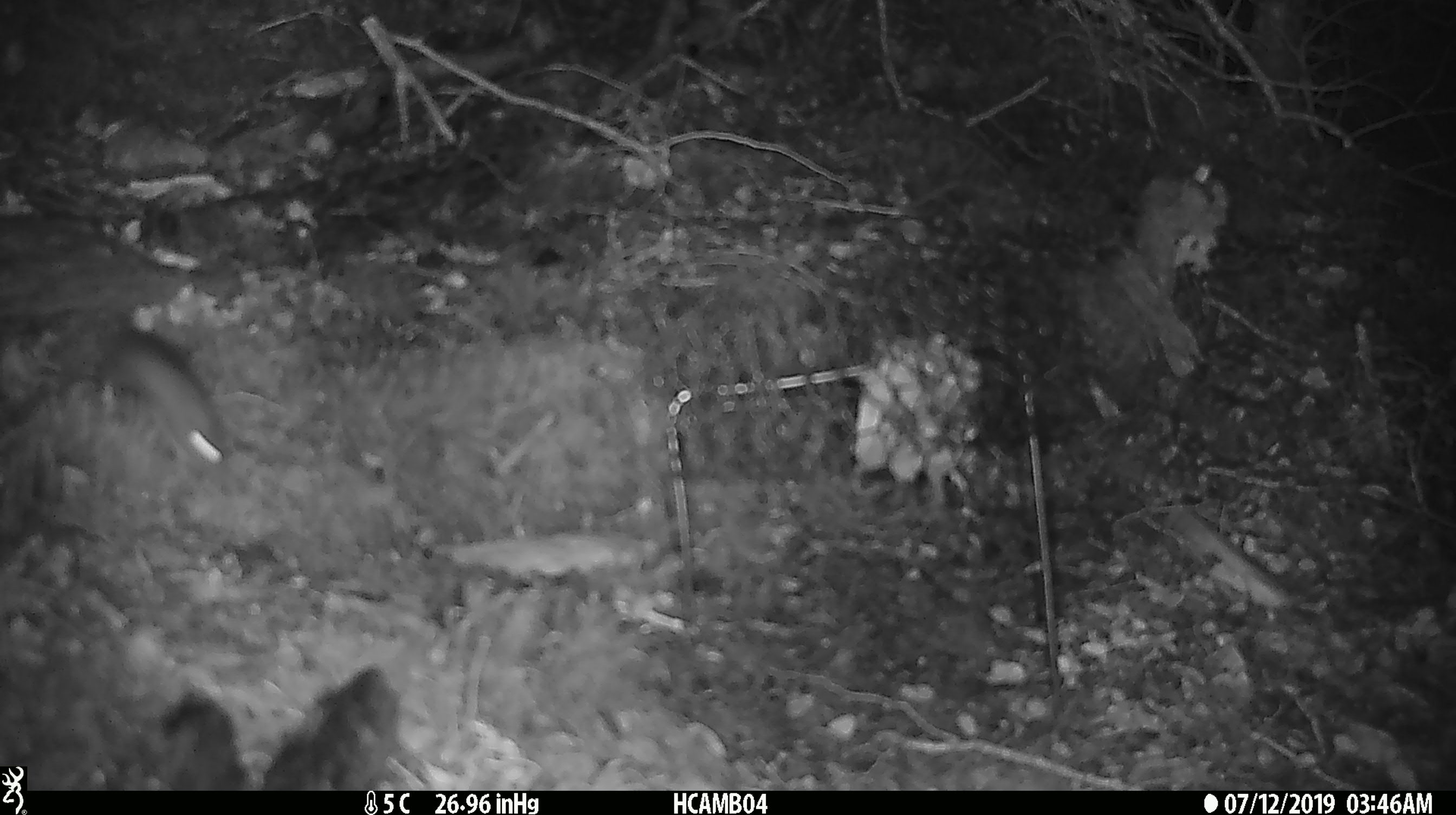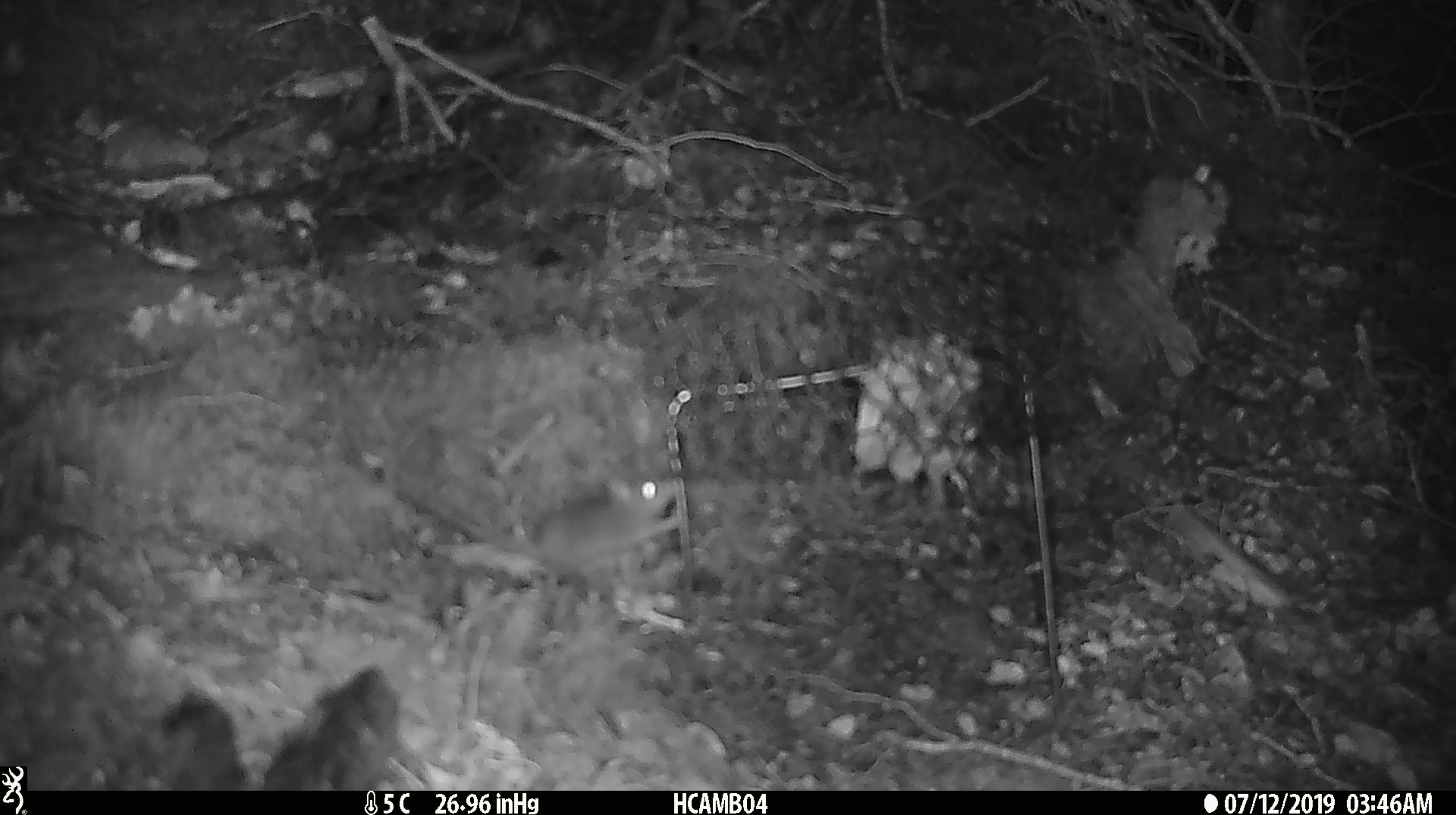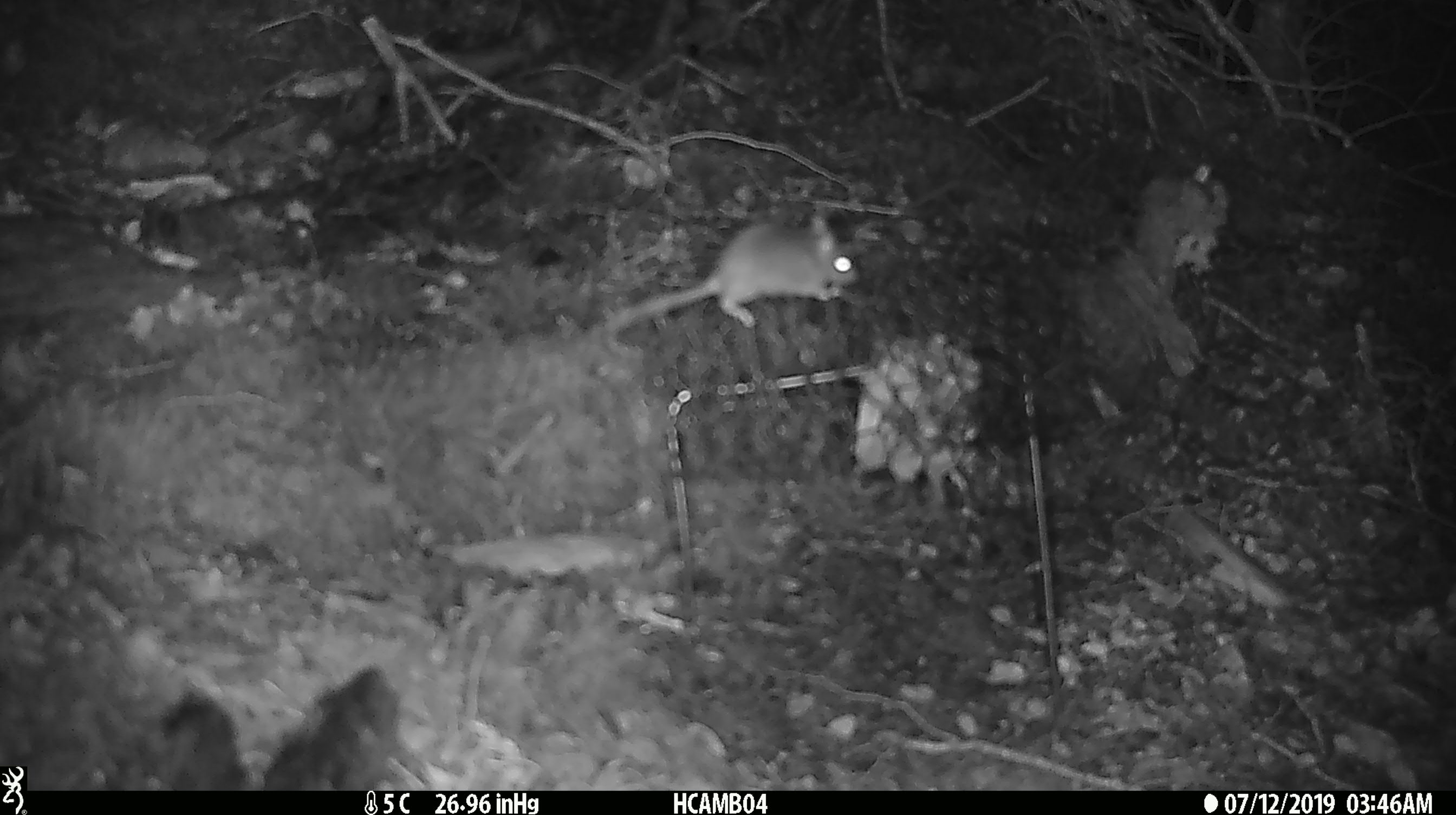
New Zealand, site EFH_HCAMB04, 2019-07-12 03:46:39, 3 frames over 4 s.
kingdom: Animalia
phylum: Chordata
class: Mammalia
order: Rodentia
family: Muridae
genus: Mus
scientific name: Mus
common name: mouse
Mouse (Mus).